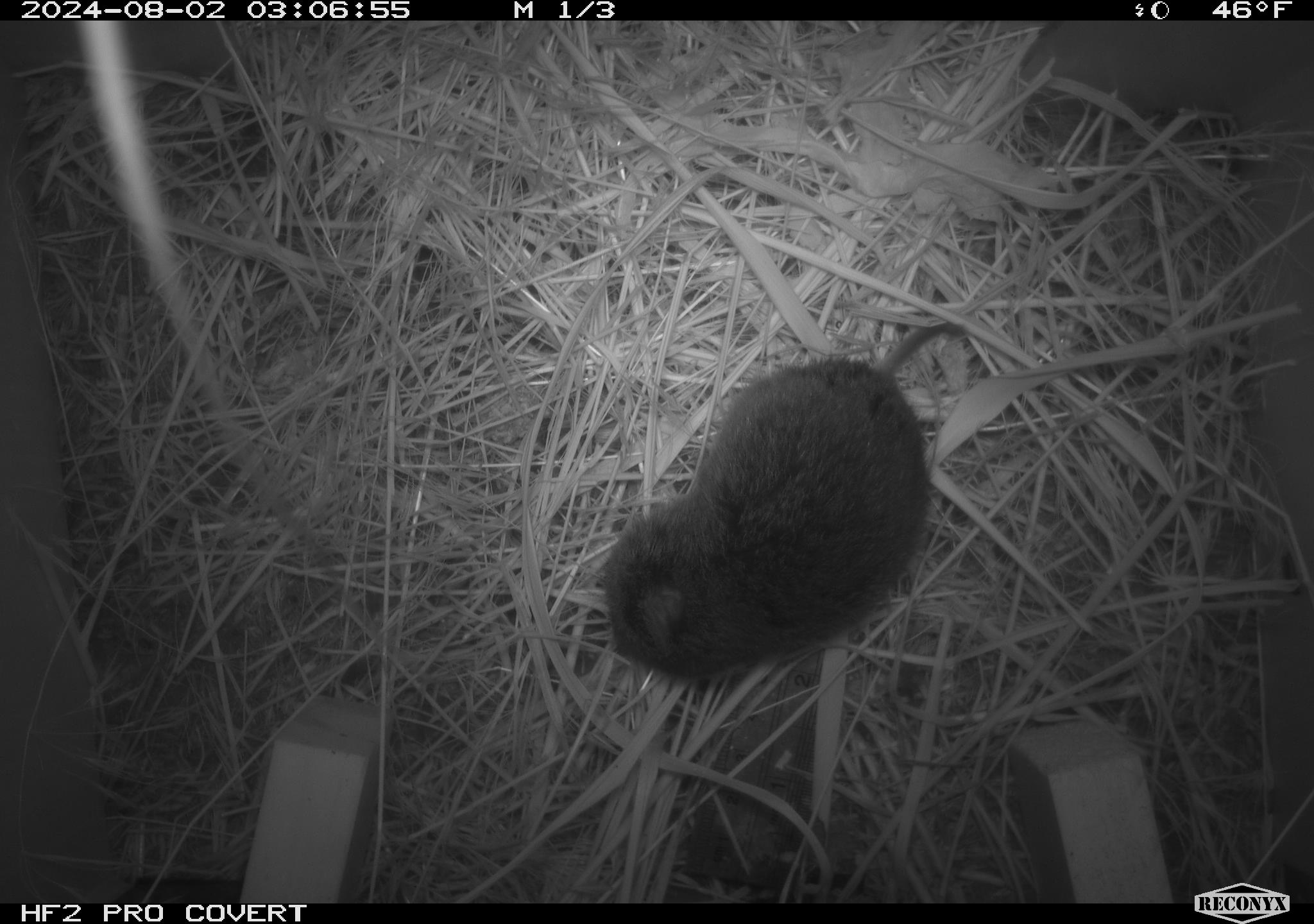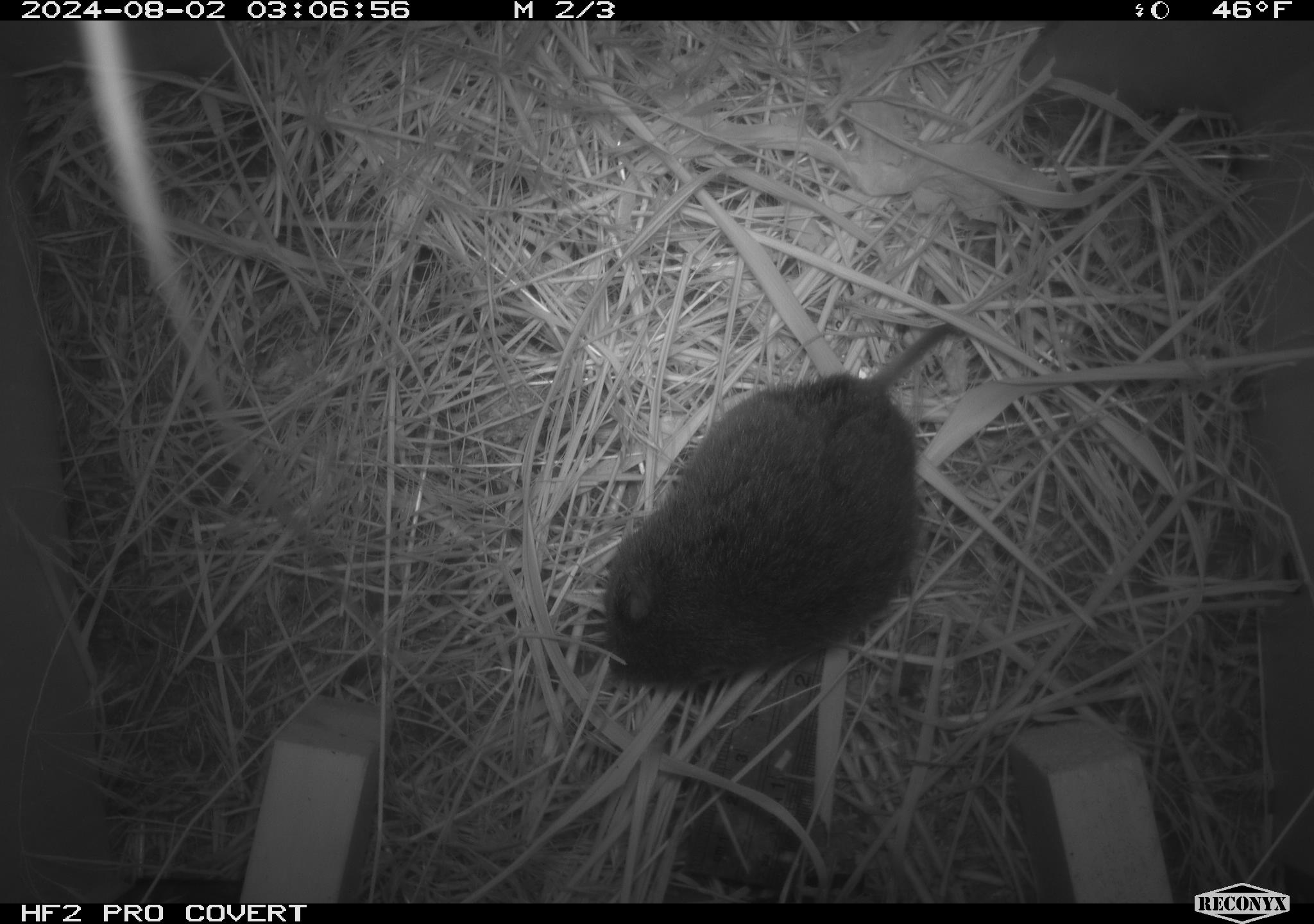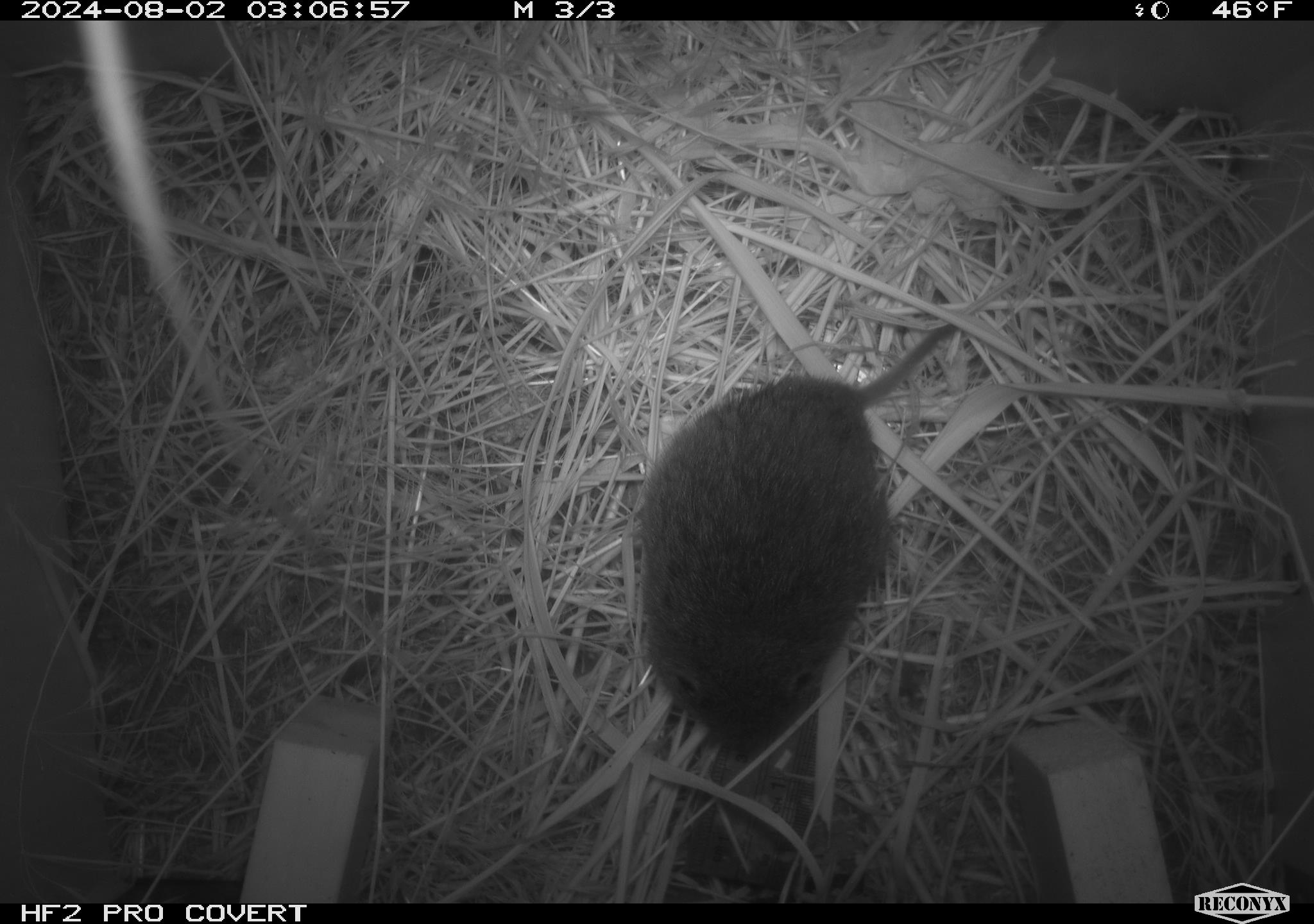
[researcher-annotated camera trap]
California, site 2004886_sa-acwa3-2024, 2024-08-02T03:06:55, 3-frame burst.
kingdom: Animalia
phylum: Chordata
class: Mammalia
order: Rodentia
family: Cricetidae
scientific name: Arvicolinae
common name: voles, lemmings, and muskrats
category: arvicolinae subfamily